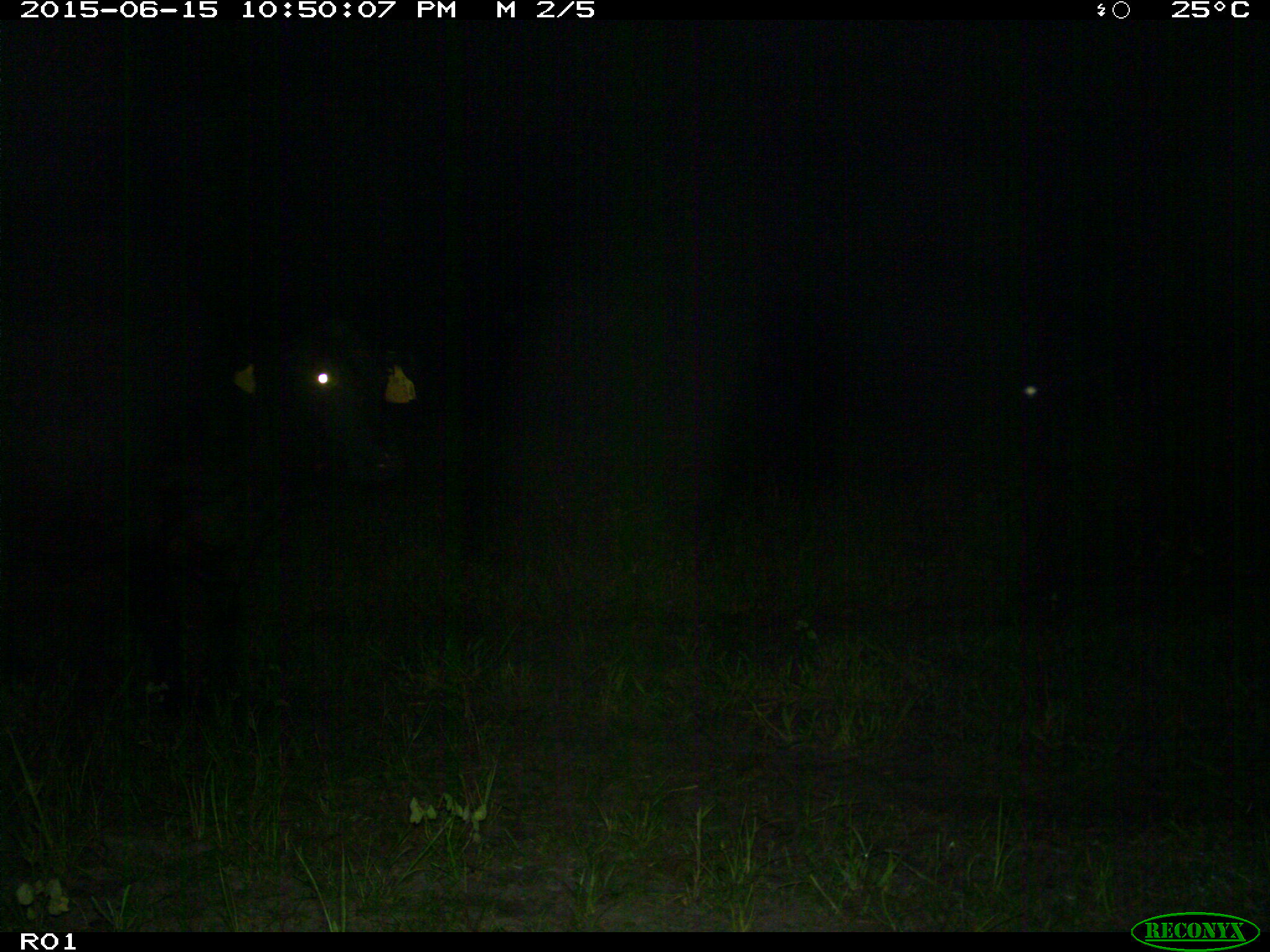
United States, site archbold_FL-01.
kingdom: Animalia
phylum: Chordata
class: Mammalia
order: Artiodactyla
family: Bovidae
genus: Bos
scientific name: Bos taurus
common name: domestic cow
Bos taurus (domestic cow).